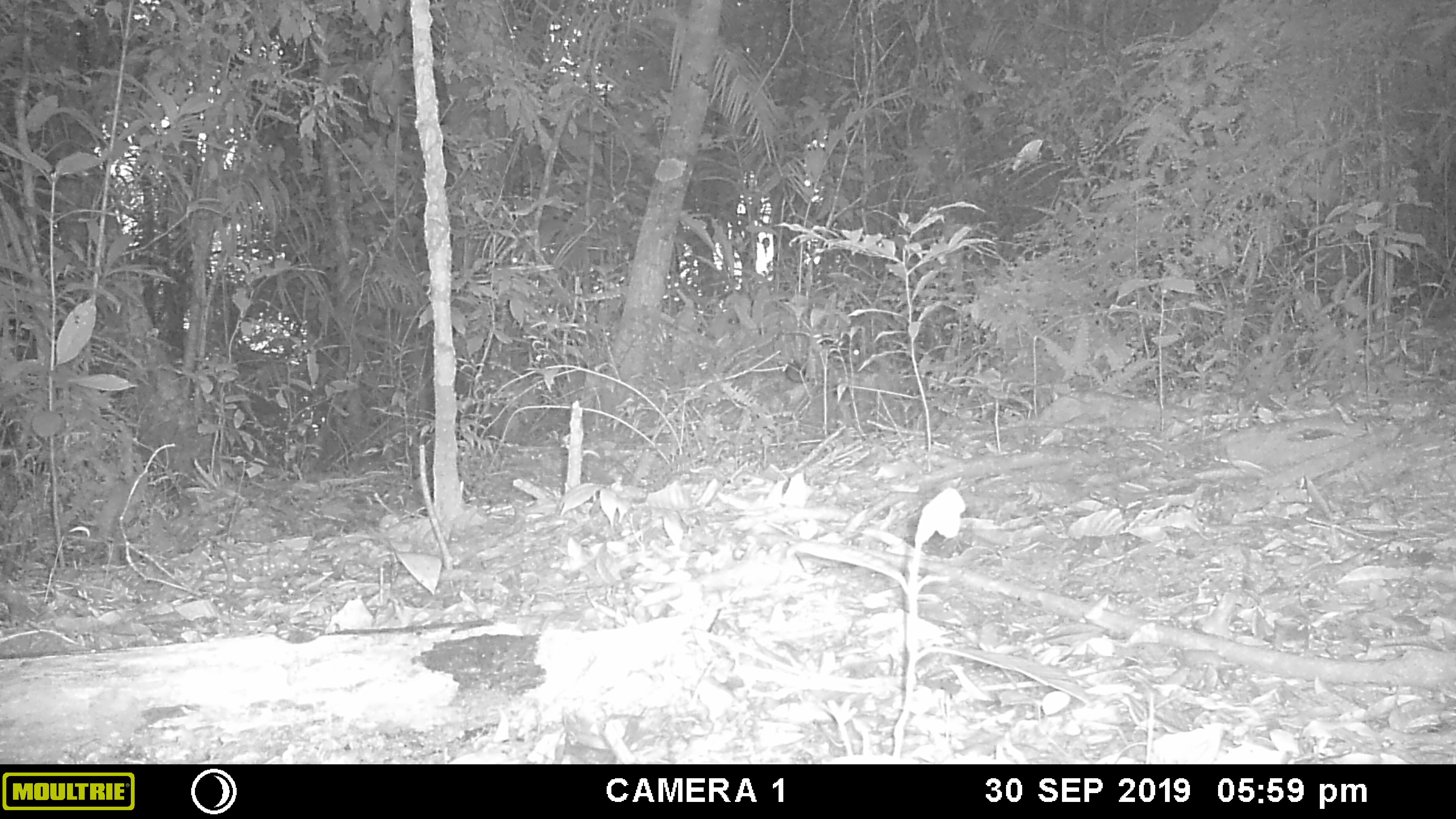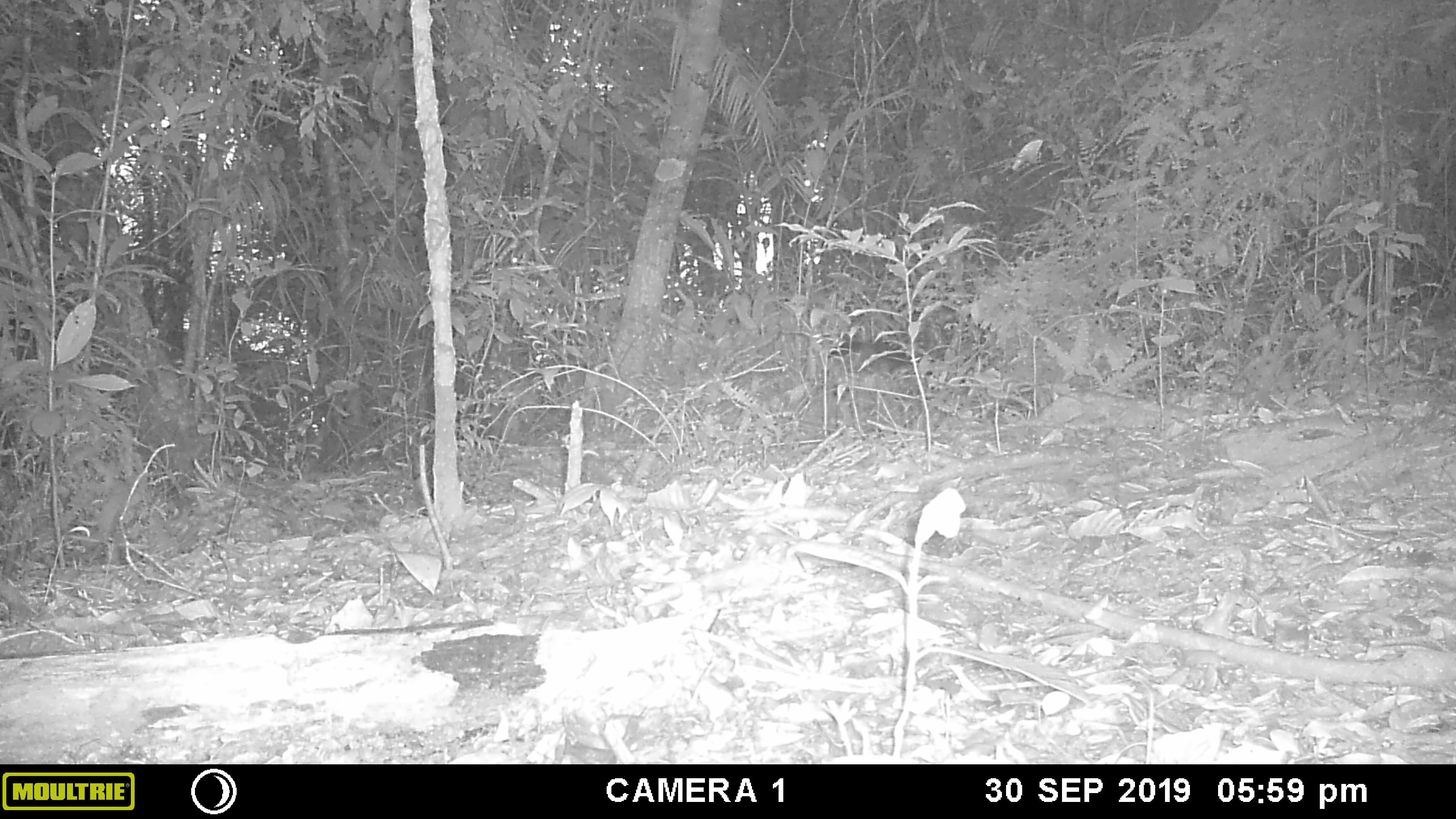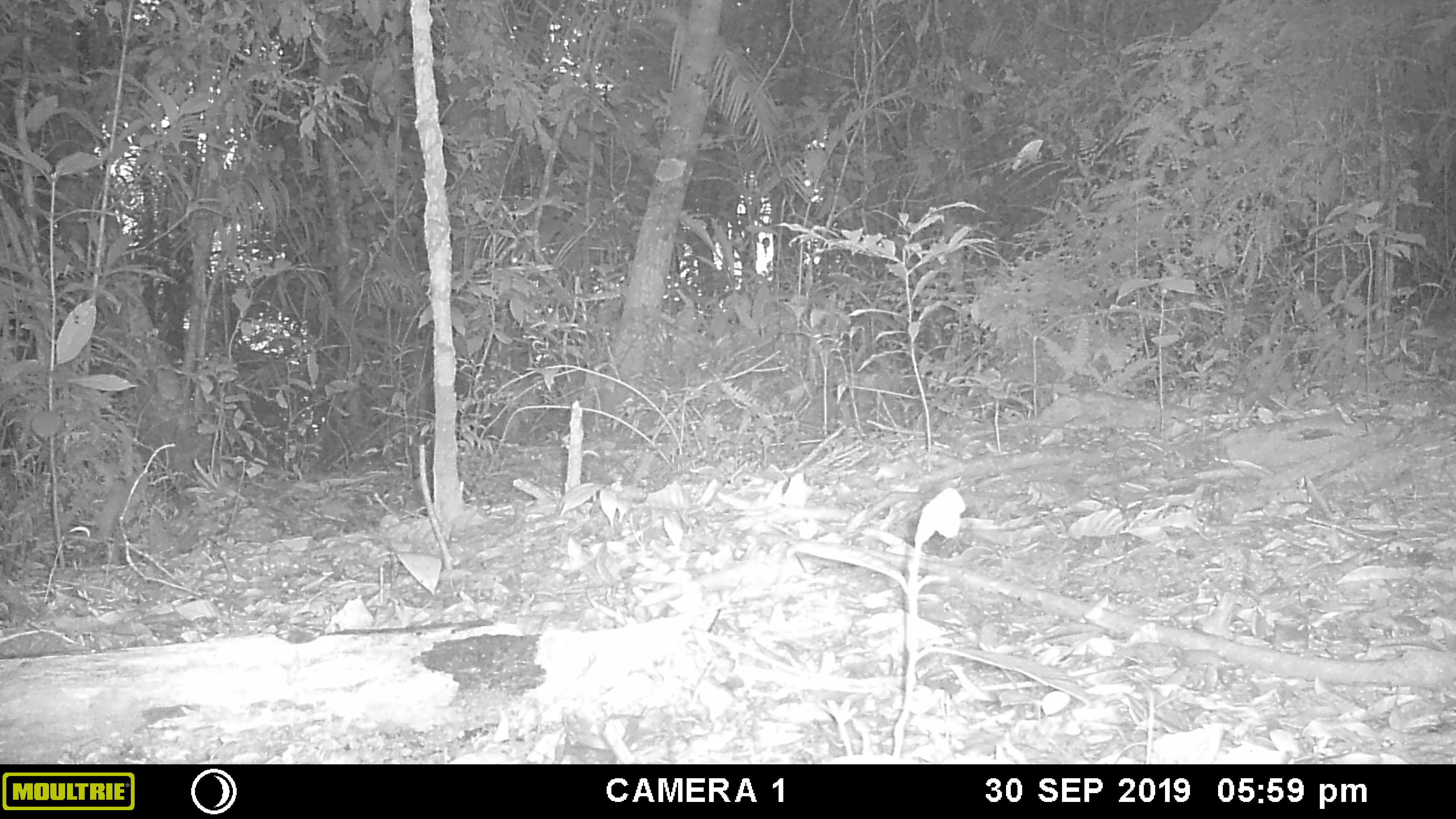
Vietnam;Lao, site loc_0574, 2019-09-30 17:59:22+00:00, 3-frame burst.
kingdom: Animalia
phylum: Chordata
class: Mammalia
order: Rodentia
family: Sciuridae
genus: Dremomys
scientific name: Dremomys rufigenis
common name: red-cheeked squirrel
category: red cheeked squirrel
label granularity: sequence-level